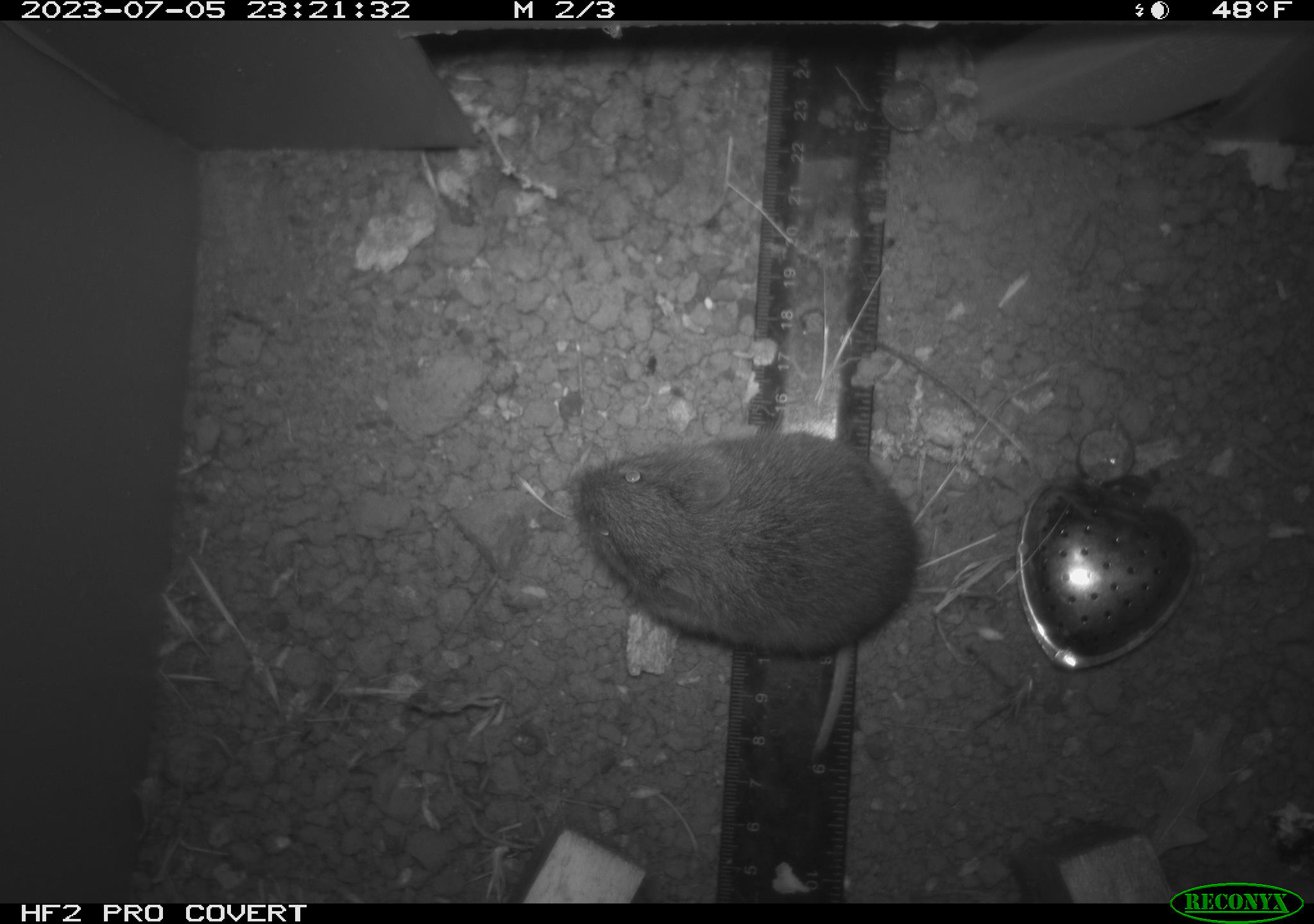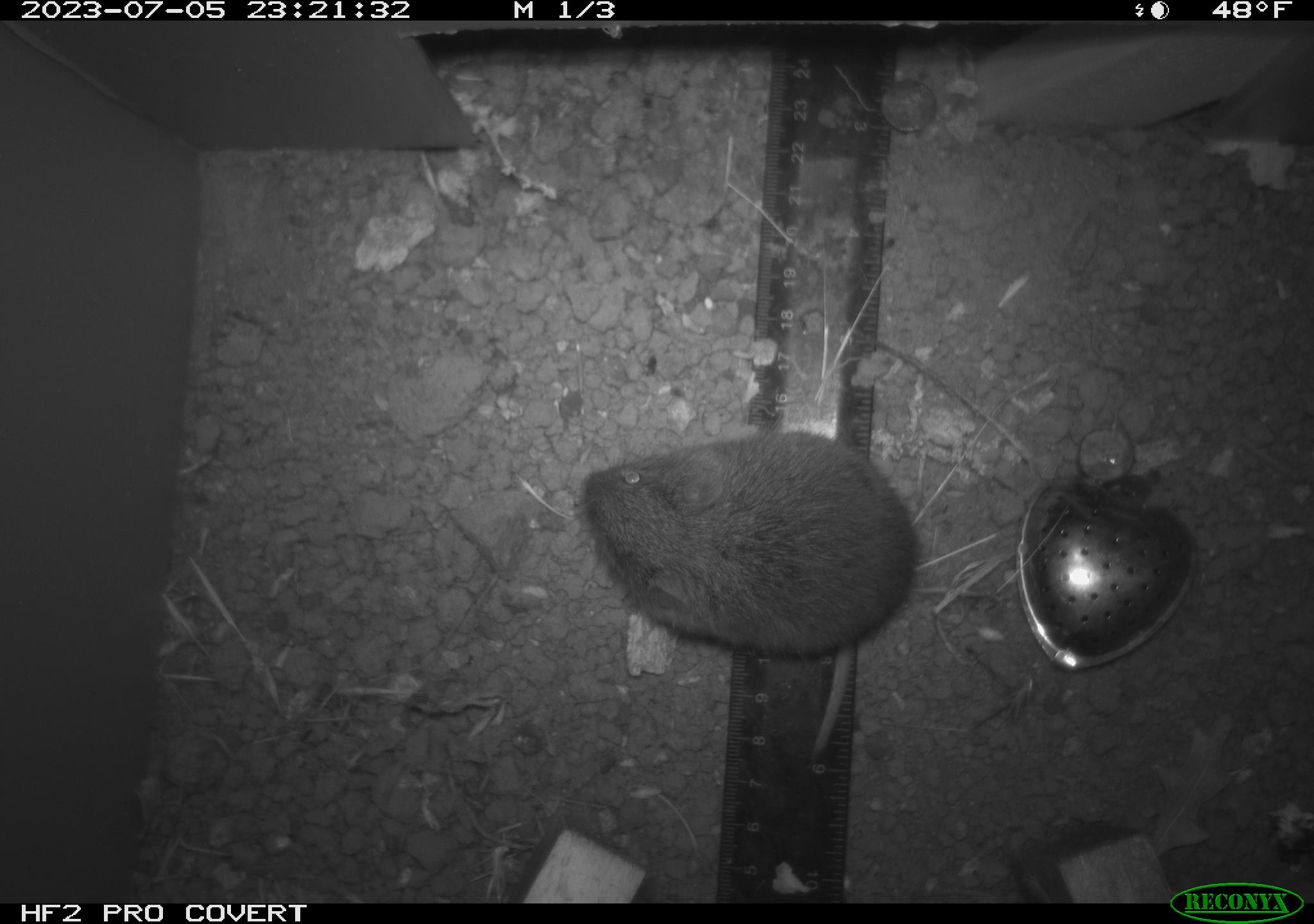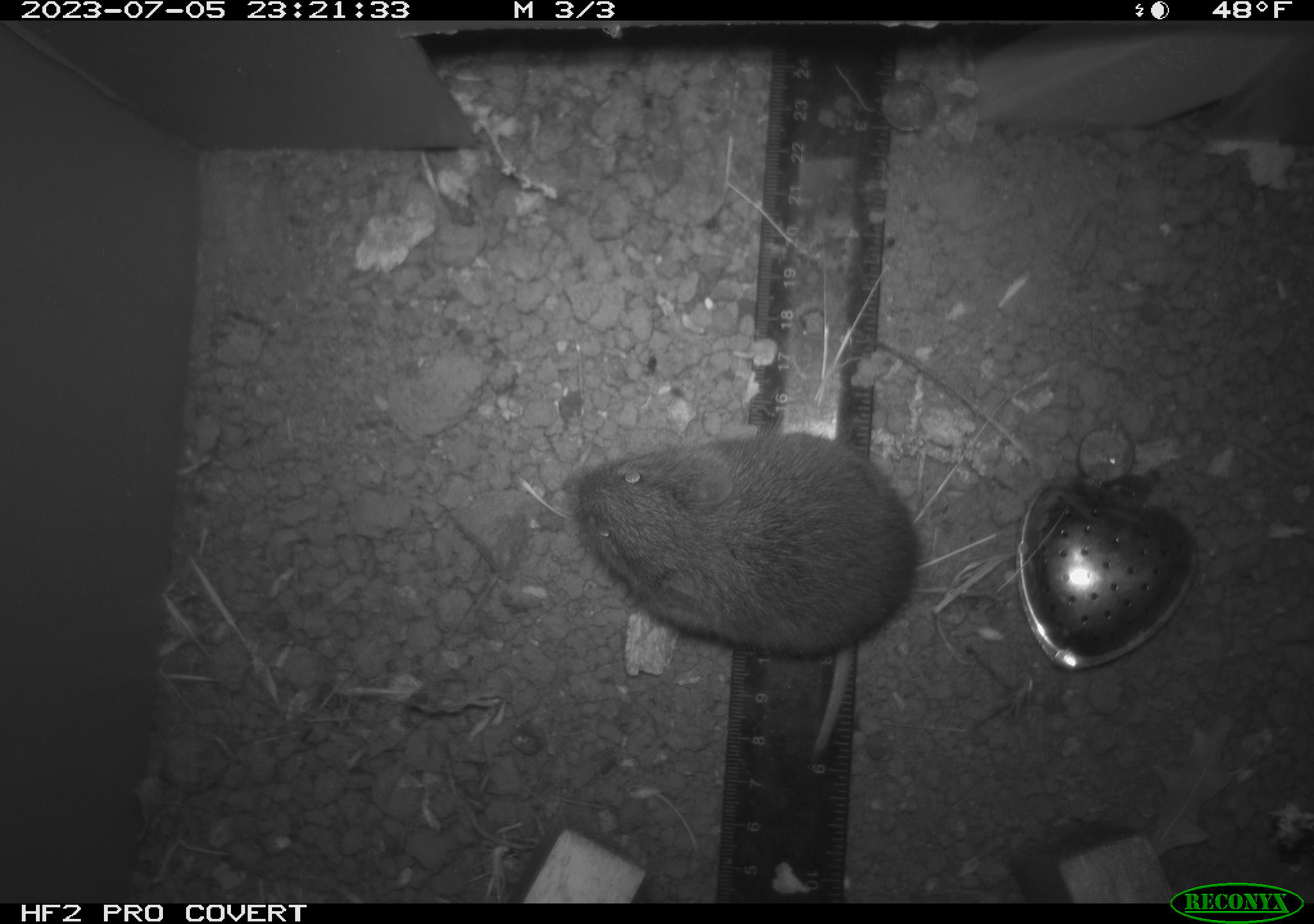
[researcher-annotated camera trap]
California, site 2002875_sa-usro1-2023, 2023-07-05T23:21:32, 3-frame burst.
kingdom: Animalia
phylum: Chordata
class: Mammalia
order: Rodentia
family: Cricetidae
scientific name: Arvicolinae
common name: voles, lemmings, and muskrats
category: arvicolinae subfamily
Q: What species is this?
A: Arvicolinae subfamily (voles, lemmings, and muskrats) (Arvicolinae).